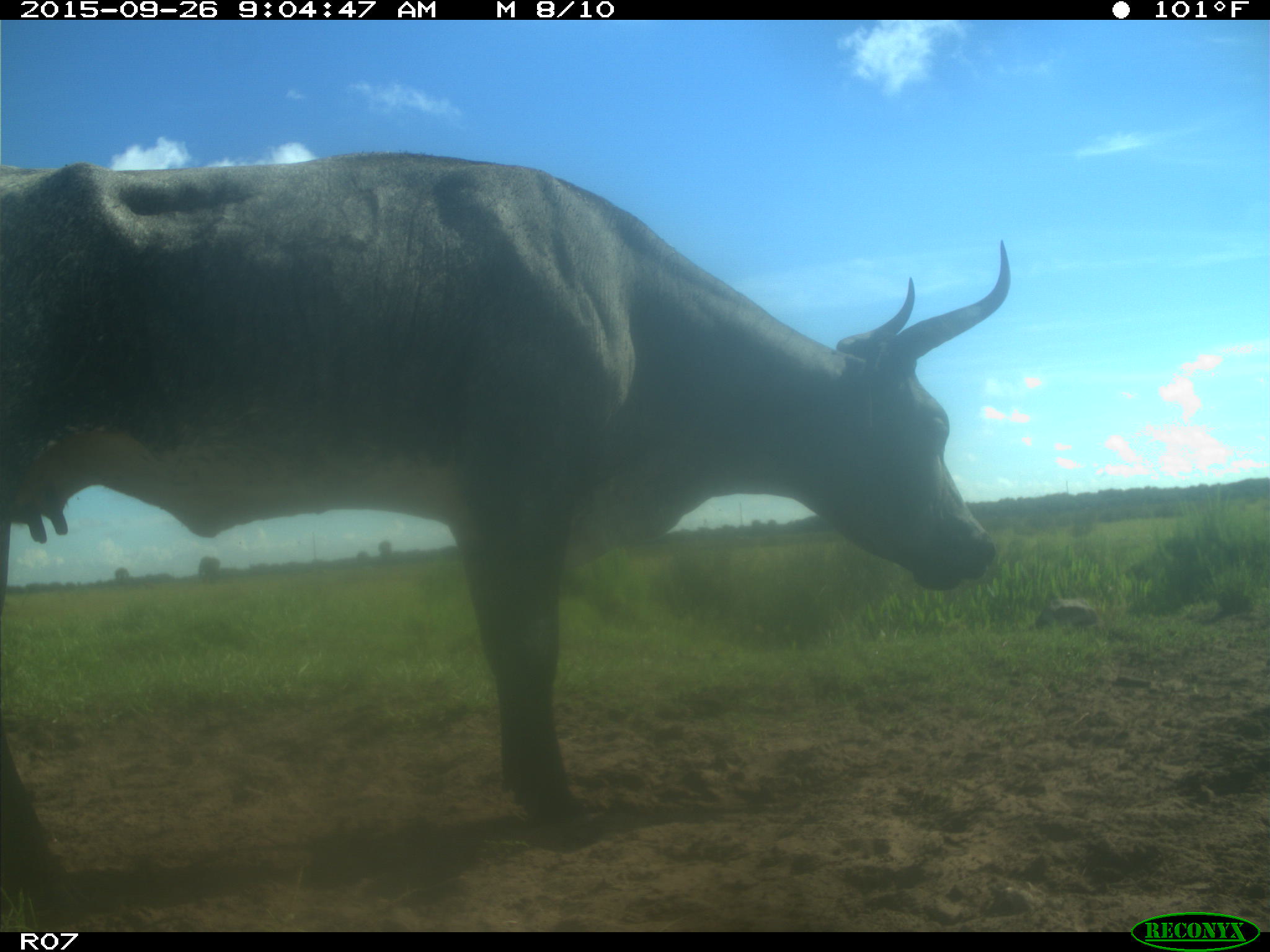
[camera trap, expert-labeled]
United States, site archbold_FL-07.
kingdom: Animalia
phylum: Chordata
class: Mammalia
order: Artiodactyla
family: Bovidae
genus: Bos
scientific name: Bos taurus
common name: domestic cow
Bos taurus (domestic cow).